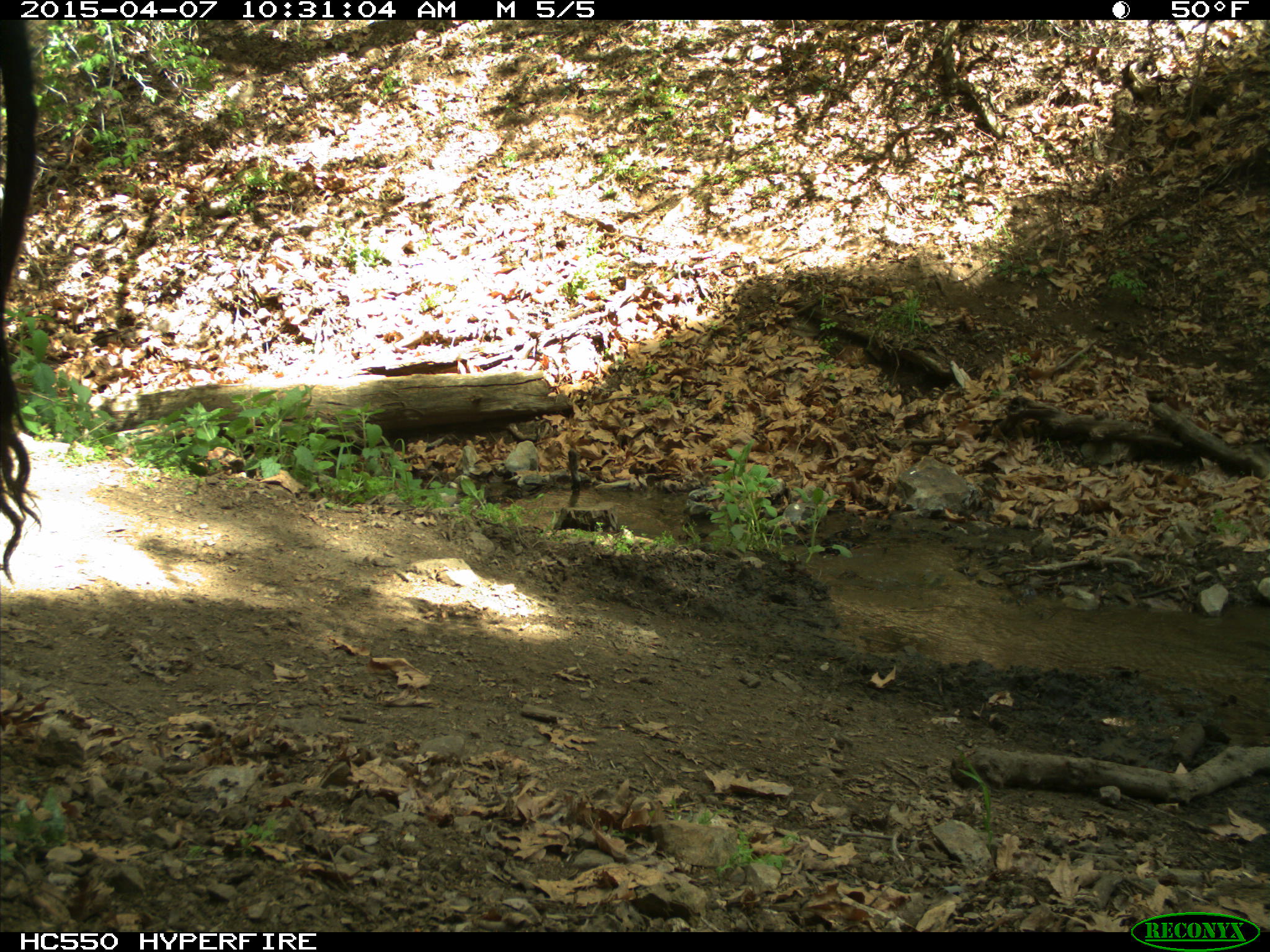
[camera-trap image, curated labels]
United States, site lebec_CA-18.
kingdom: Animalia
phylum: Chordata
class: Mammalia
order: Artiodactyla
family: Bovidae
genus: Bos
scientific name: Bos taurus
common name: domestic cow